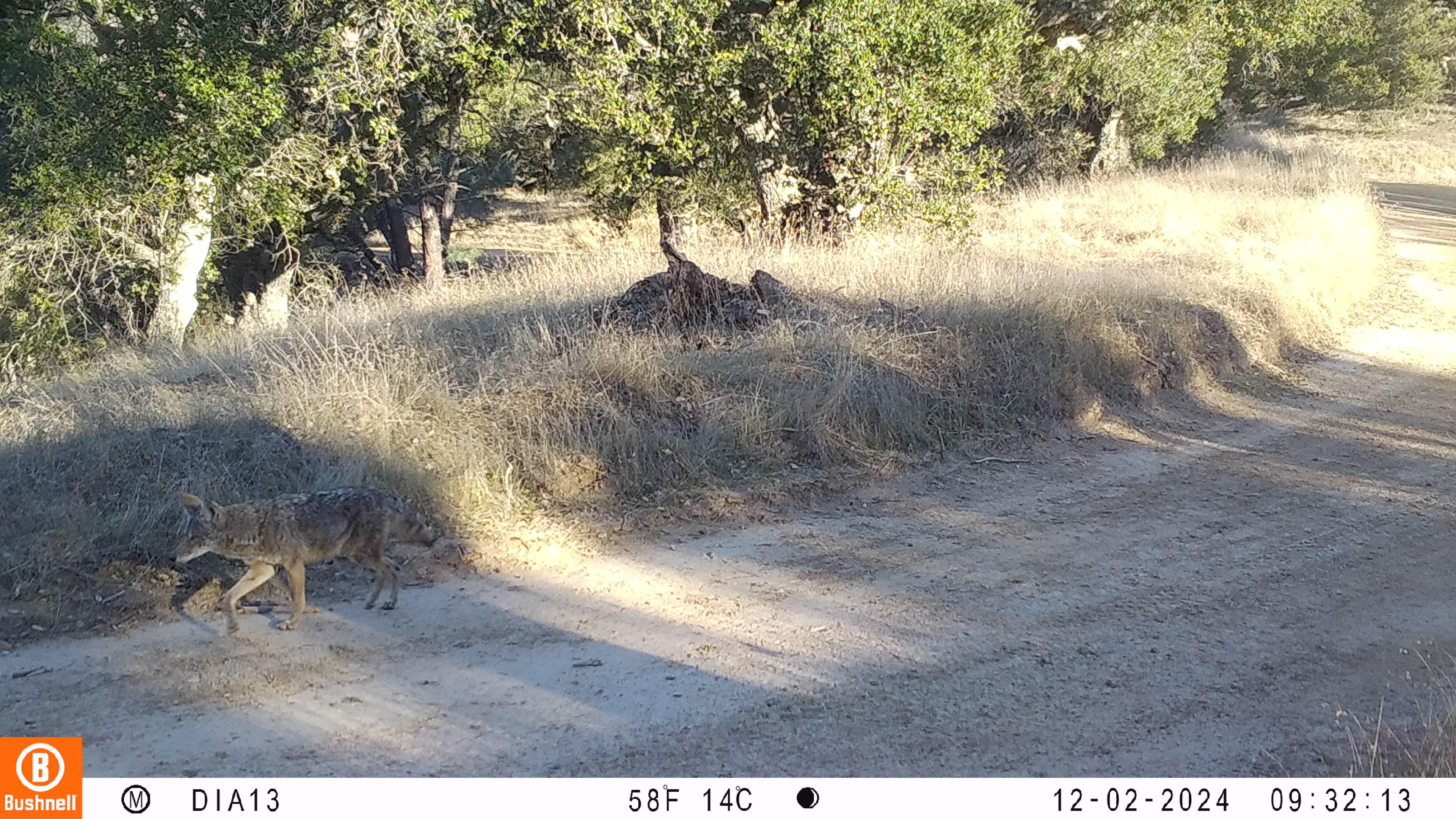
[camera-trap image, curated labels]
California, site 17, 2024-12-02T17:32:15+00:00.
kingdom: Animalia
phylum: Chordata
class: Mammalia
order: Carnivora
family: Canidae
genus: Canis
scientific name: Canis latrans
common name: coyote